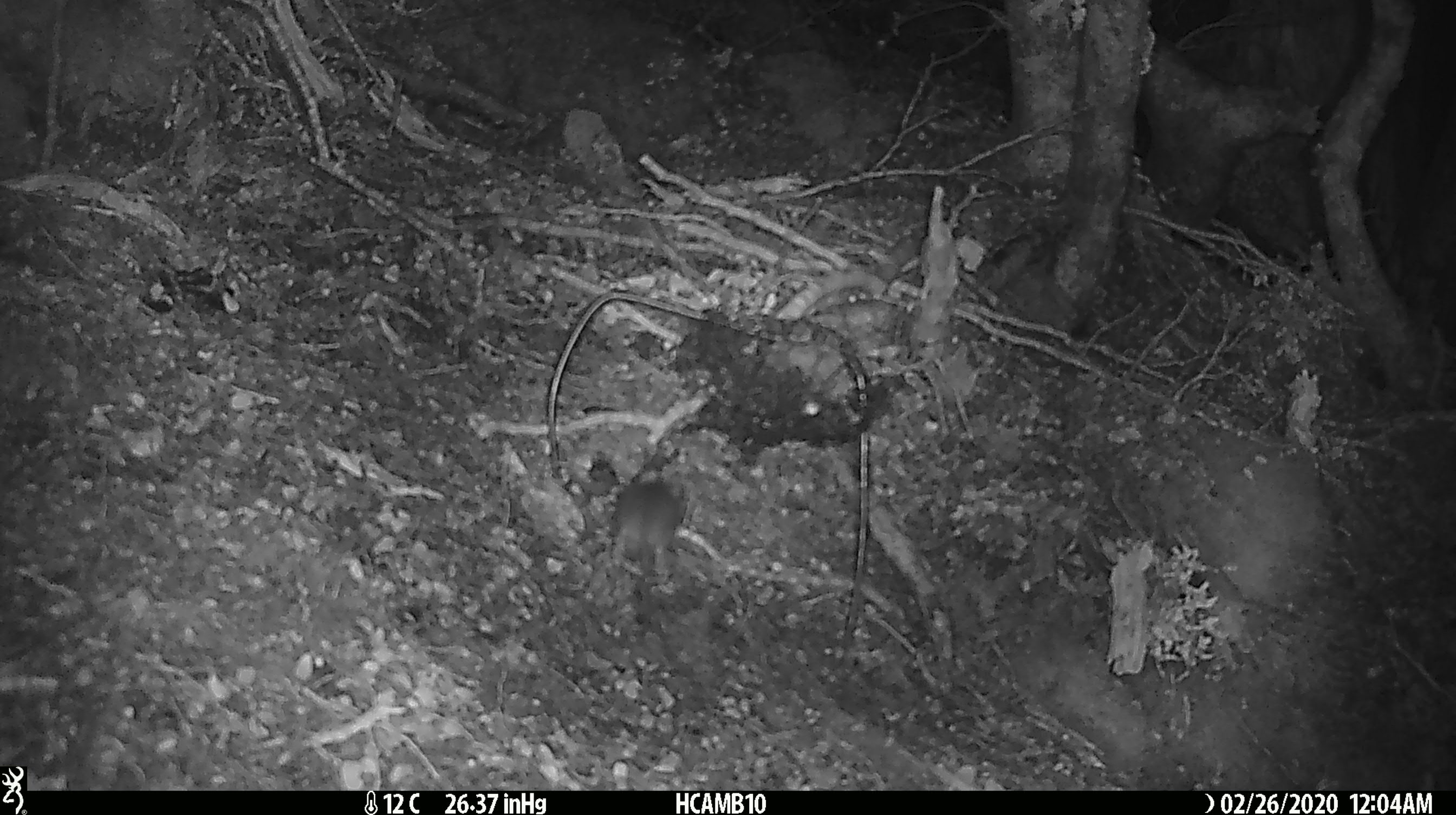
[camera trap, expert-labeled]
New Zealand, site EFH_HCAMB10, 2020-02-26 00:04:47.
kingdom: Animalia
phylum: Chordata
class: Mammalia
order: Rodentia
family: Muridae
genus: Mus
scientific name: Mus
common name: mouse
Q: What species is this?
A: Mouse (Mus).